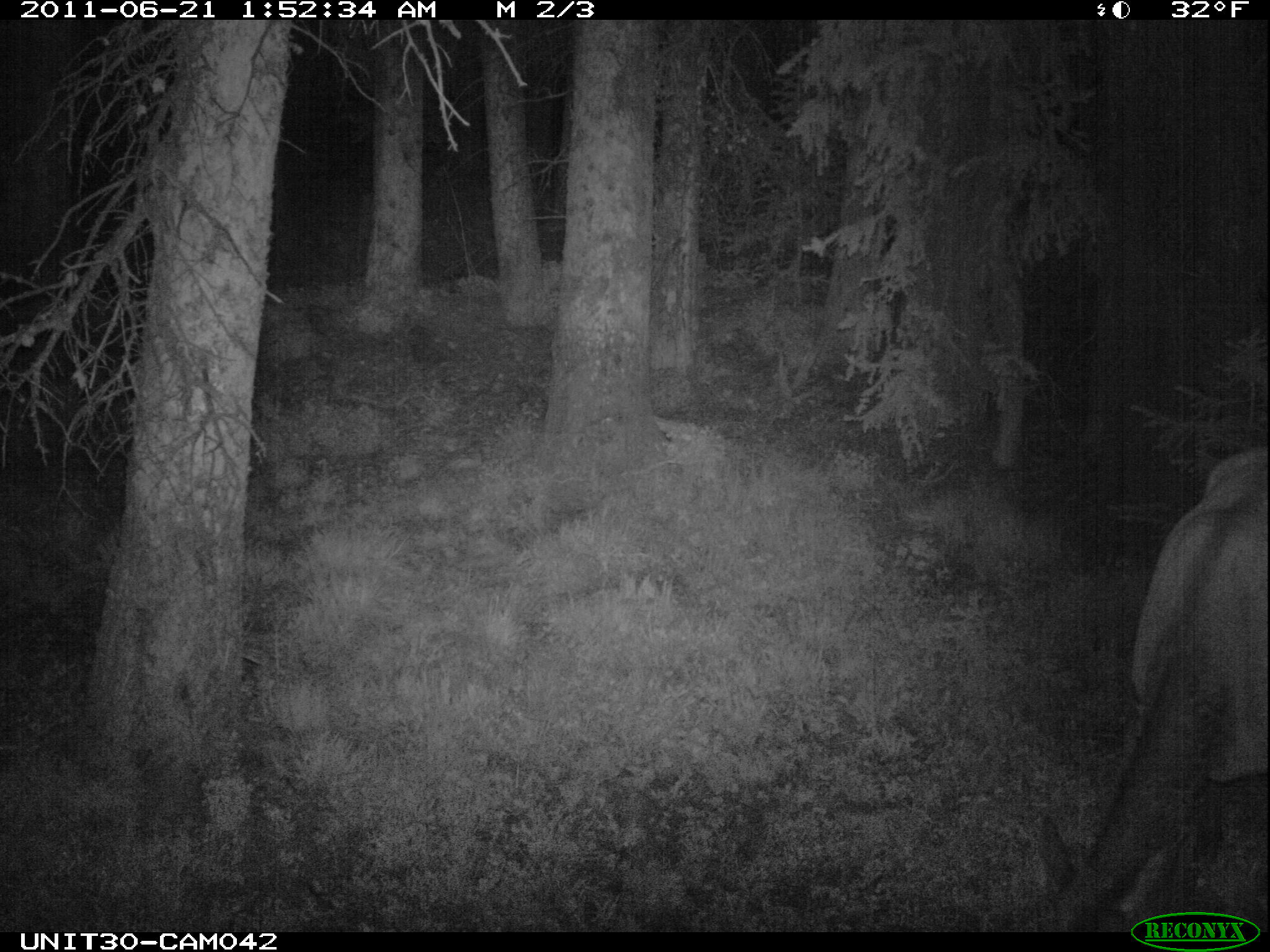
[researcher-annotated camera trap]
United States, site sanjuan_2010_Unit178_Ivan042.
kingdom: Animalia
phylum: Chordata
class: Mammalia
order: Artiodactyla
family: Cervidae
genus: Cervus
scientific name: Cervus elaphus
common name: red deer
Cervus elaphus (red deer).